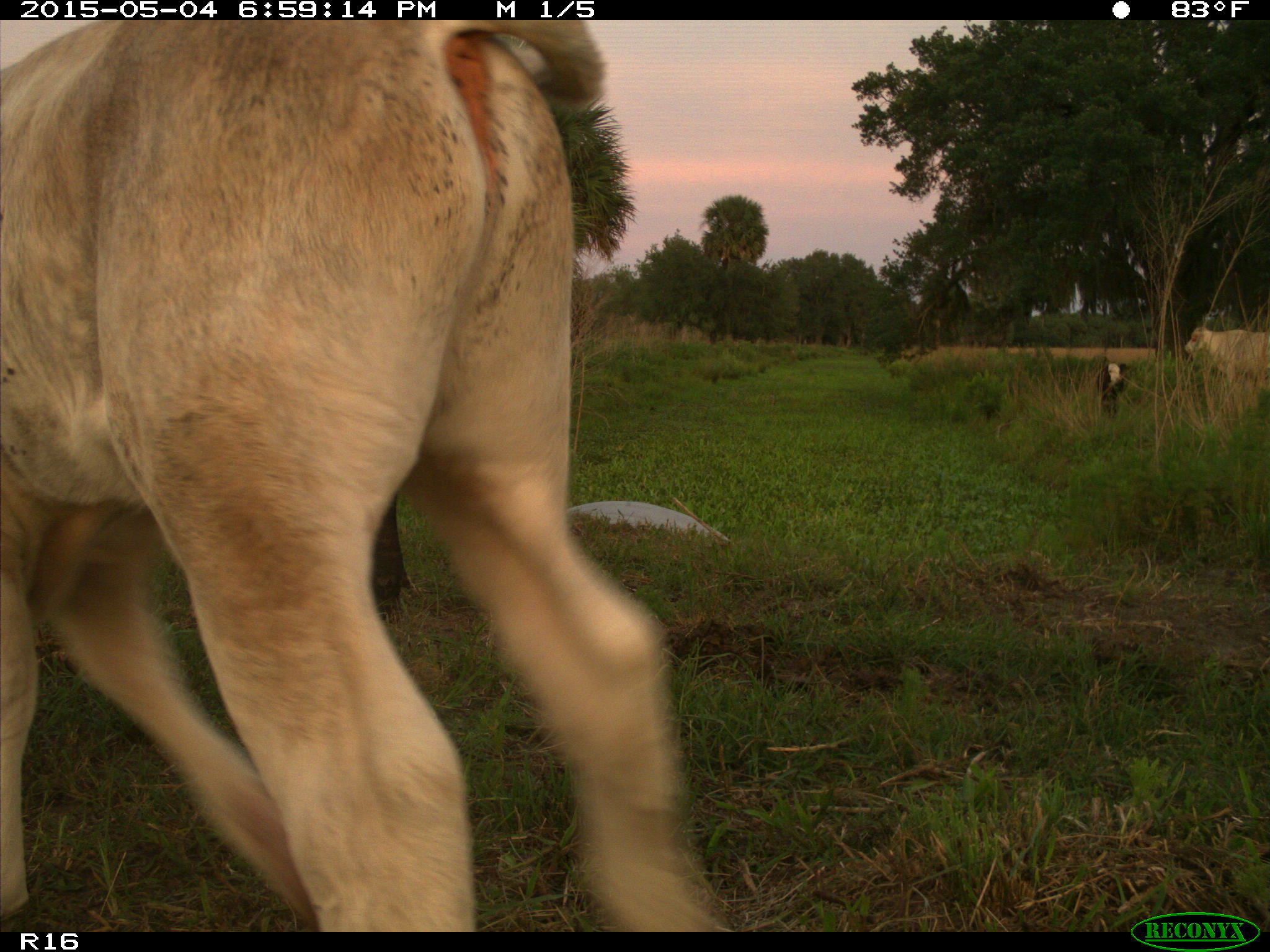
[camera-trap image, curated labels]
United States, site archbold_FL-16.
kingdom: Animalia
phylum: Chordata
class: Mammalia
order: Artiodactyla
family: Bovidae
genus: Bos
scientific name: Bos taurus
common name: domestic cow